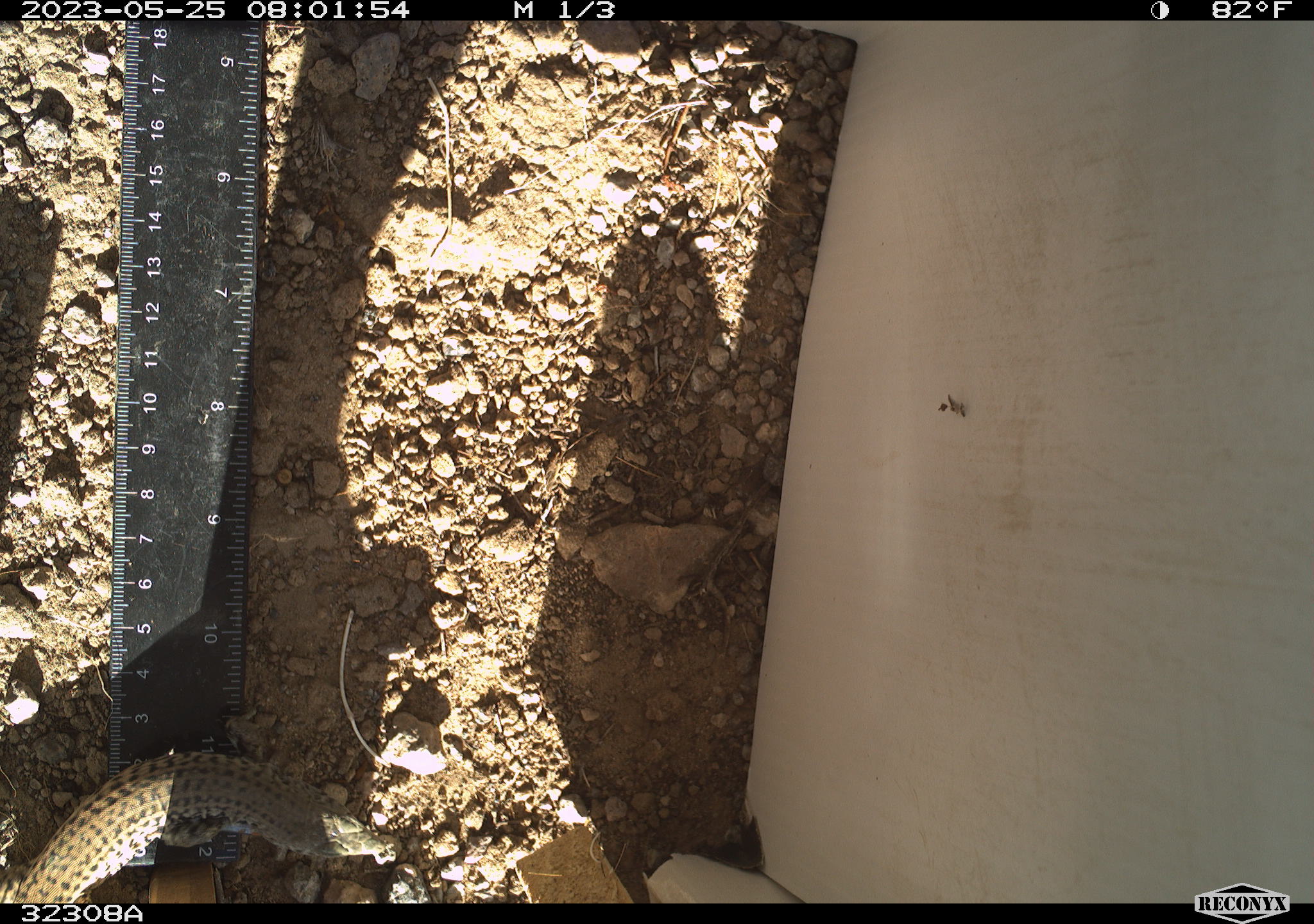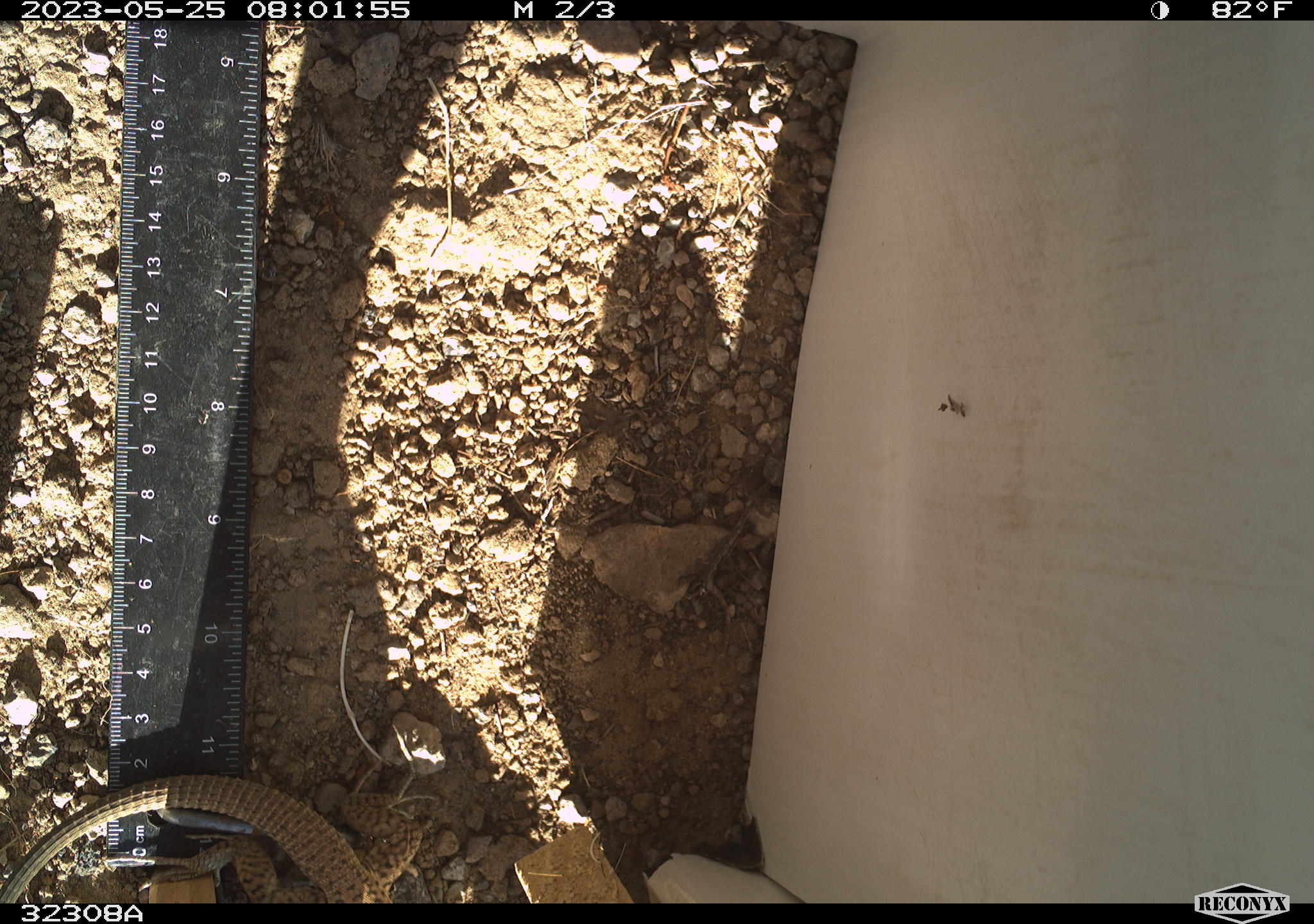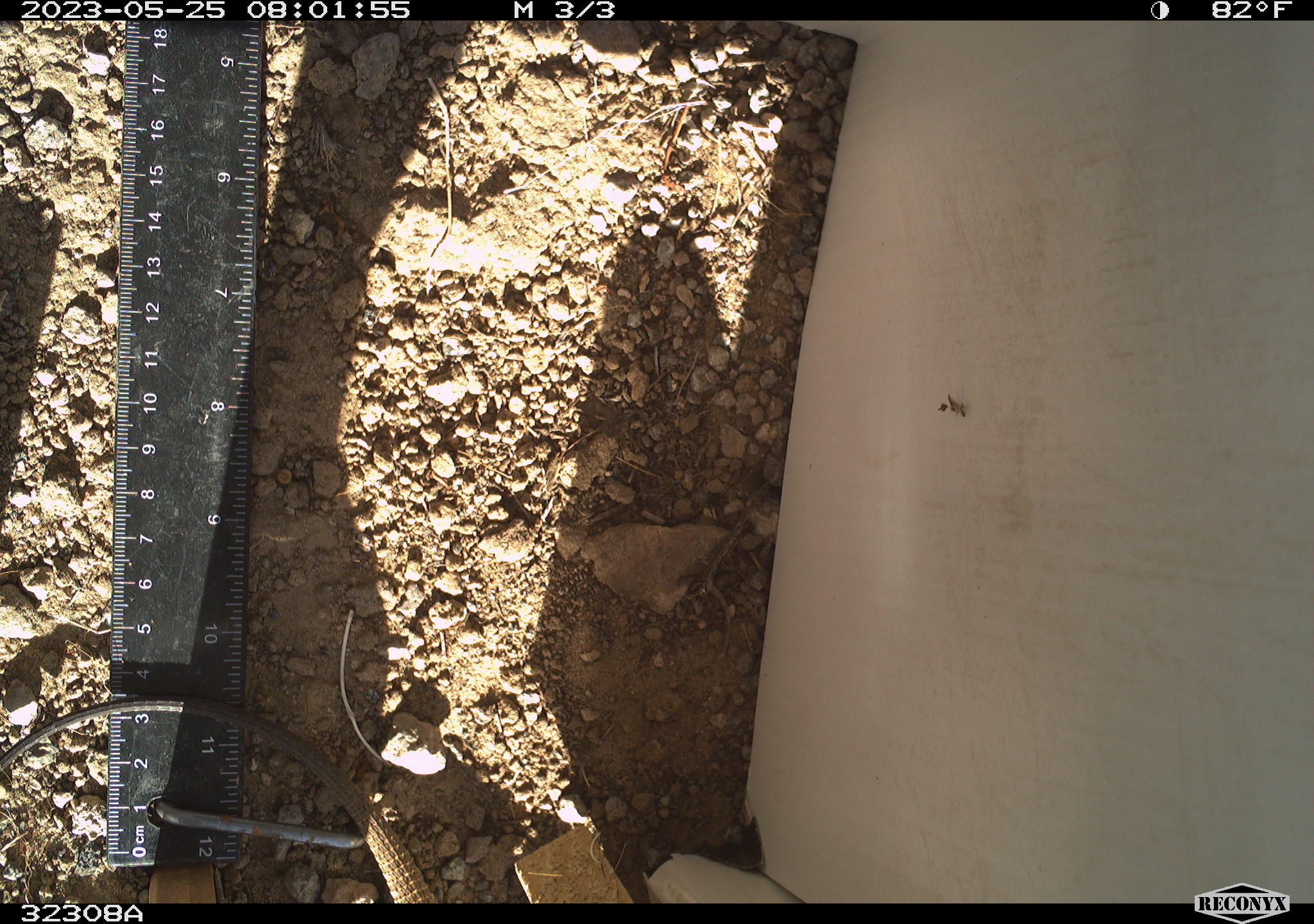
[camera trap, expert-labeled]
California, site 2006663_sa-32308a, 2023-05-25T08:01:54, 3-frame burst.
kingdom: Animalia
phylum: Chordata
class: Reptilia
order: Squamata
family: Teiidae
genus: Aspidoscelis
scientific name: Aspidoscelis tigris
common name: western whiptail